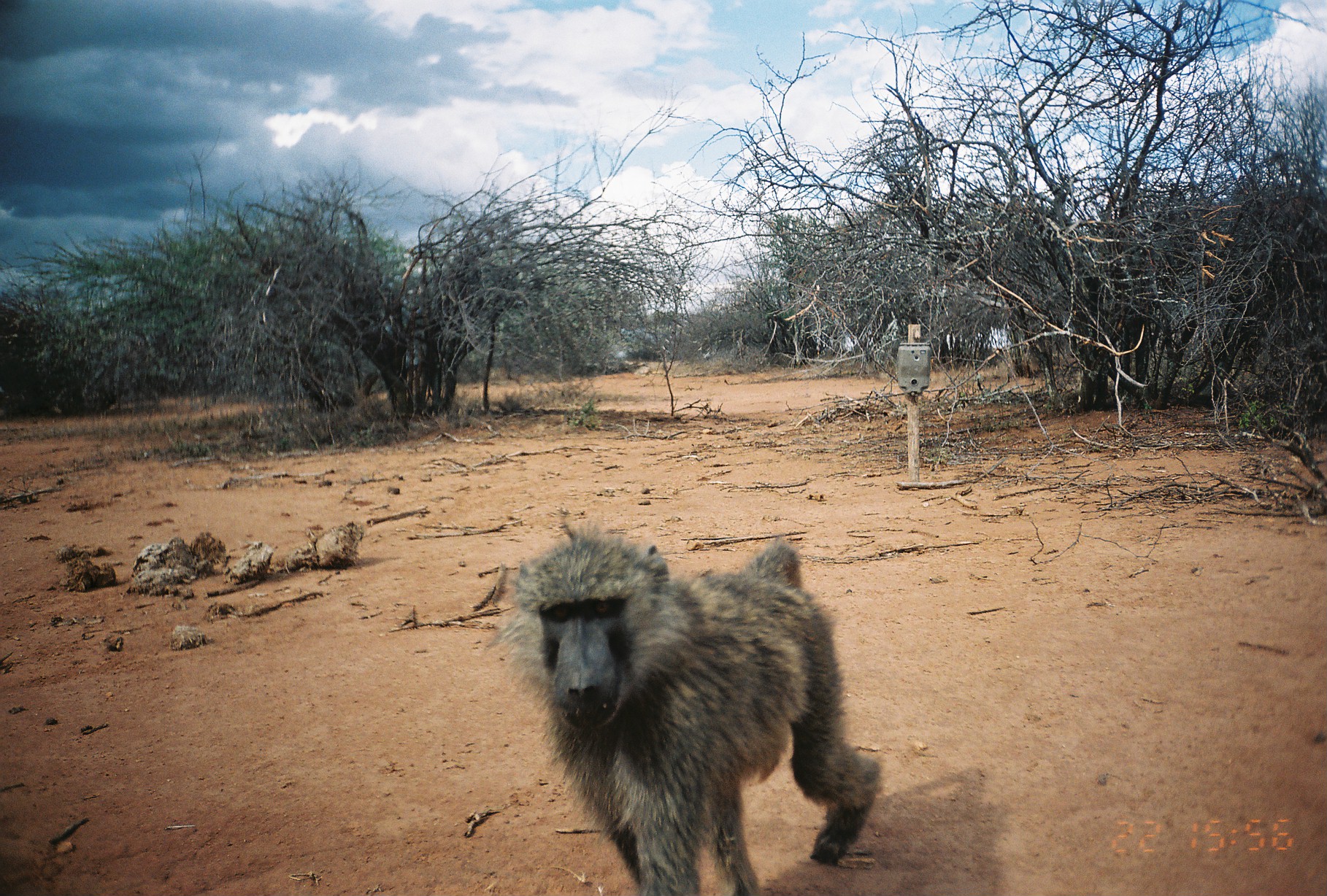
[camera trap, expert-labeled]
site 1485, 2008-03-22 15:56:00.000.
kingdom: Animalia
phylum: Chordata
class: Mammalia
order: Primates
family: Cercopithecidae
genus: Papio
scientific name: Papio anubis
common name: olive baboon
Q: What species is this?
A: Papio anubis (olive baboon).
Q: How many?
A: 1.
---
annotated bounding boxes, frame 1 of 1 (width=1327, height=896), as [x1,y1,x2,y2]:
papio anubis: [493,522,882,890]